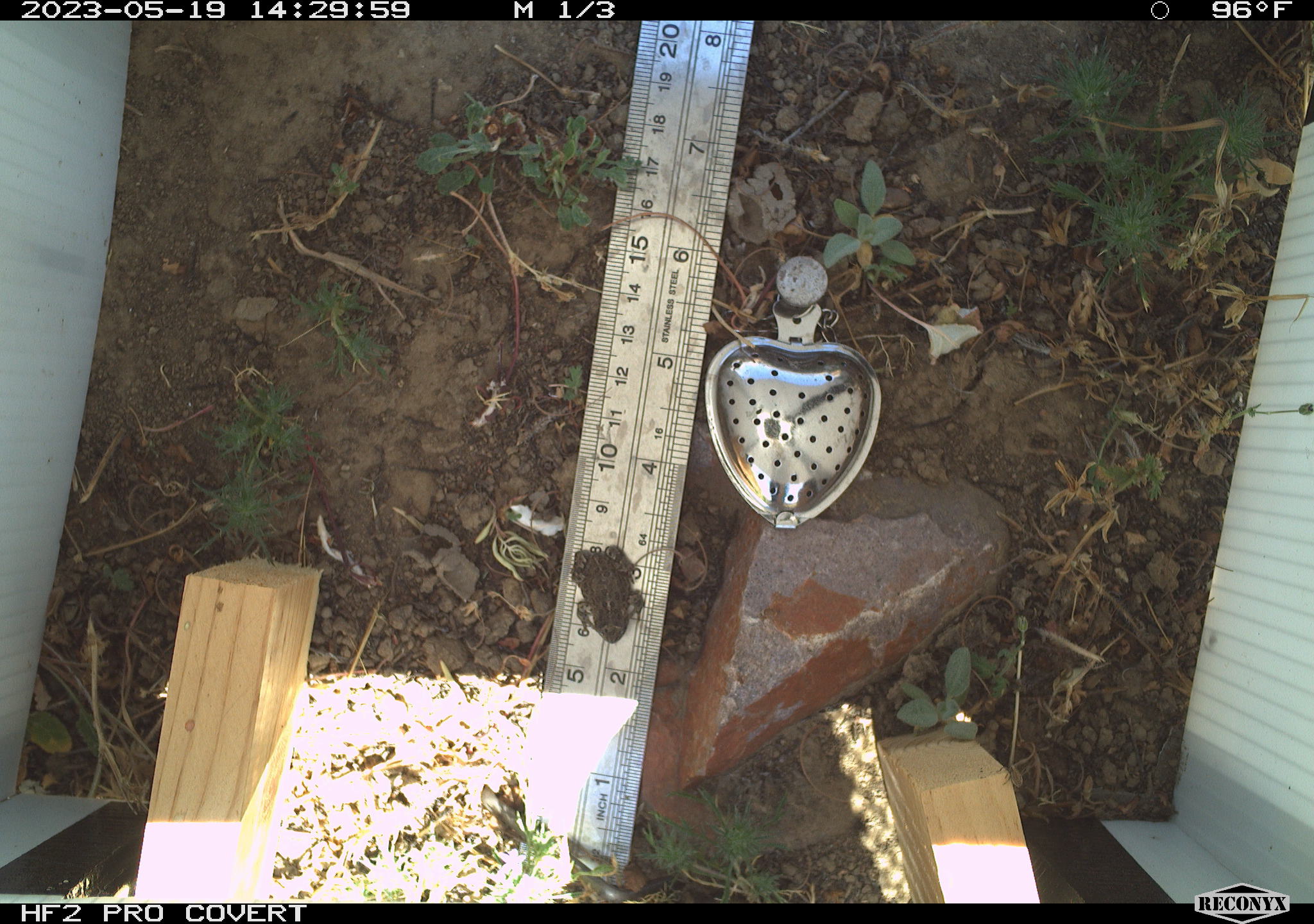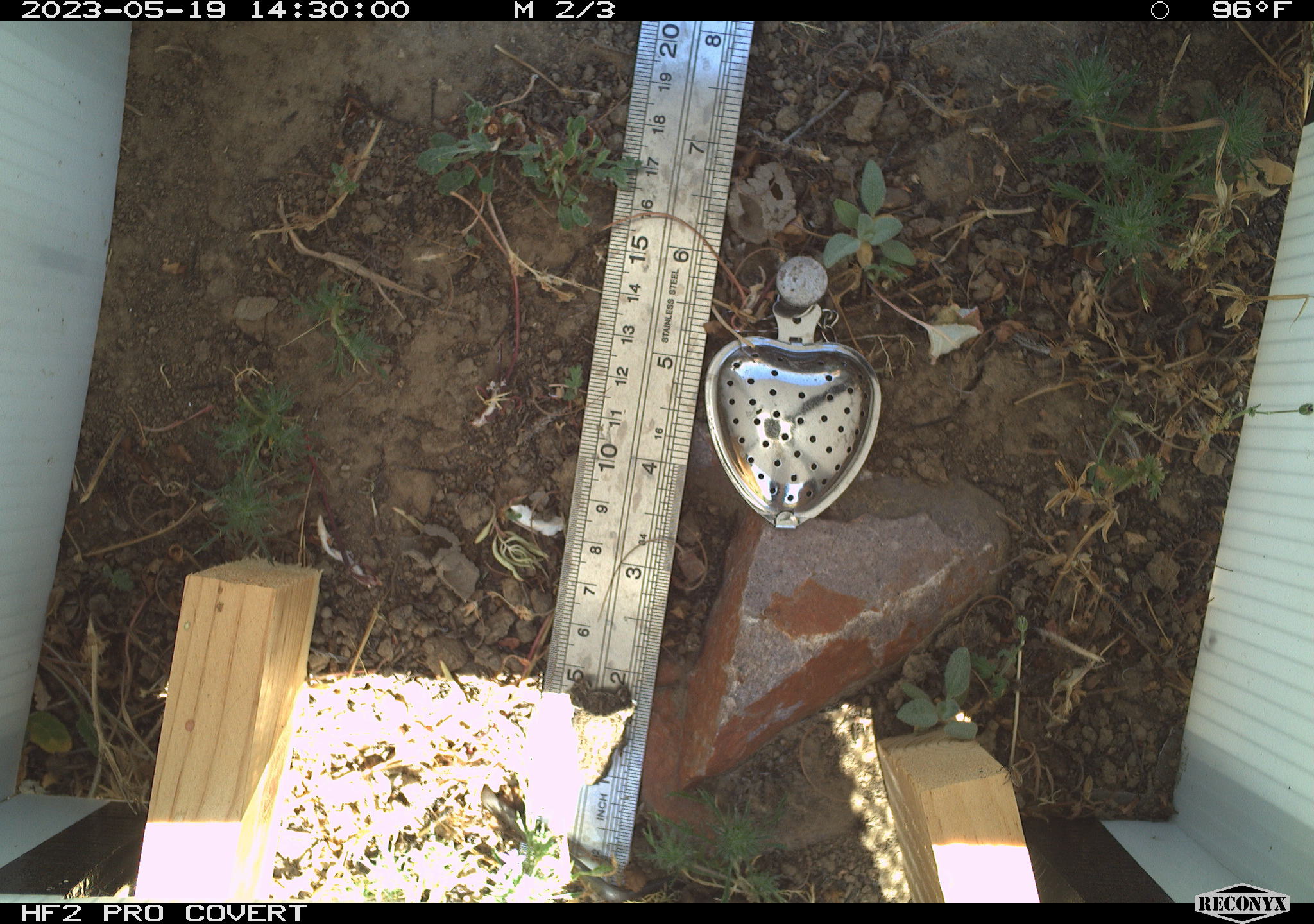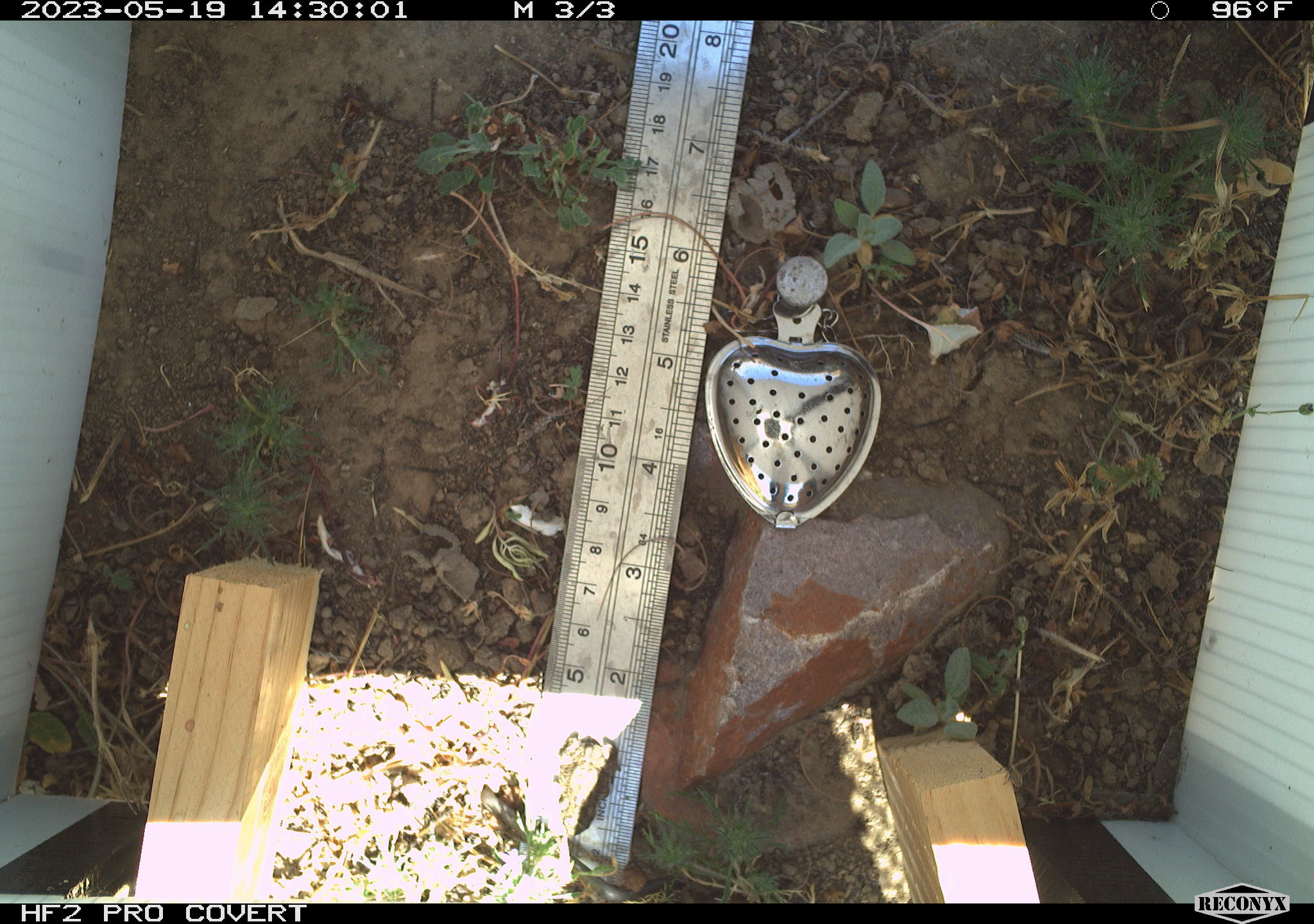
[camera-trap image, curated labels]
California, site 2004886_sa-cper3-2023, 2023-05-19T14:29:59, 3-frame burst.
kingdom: Animalia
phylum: Chordata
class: Amphibia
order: Anura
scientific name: Anura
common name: frogs